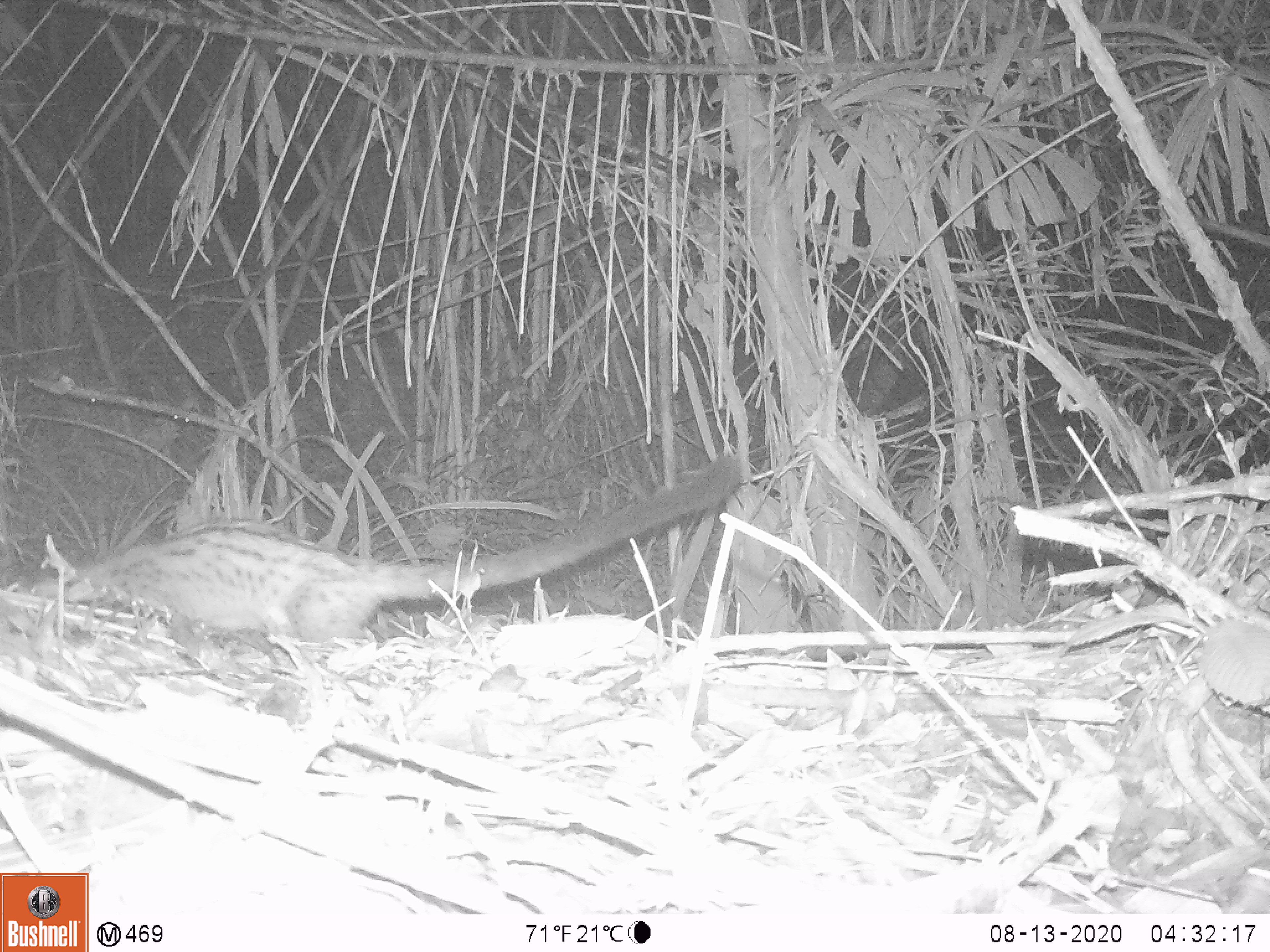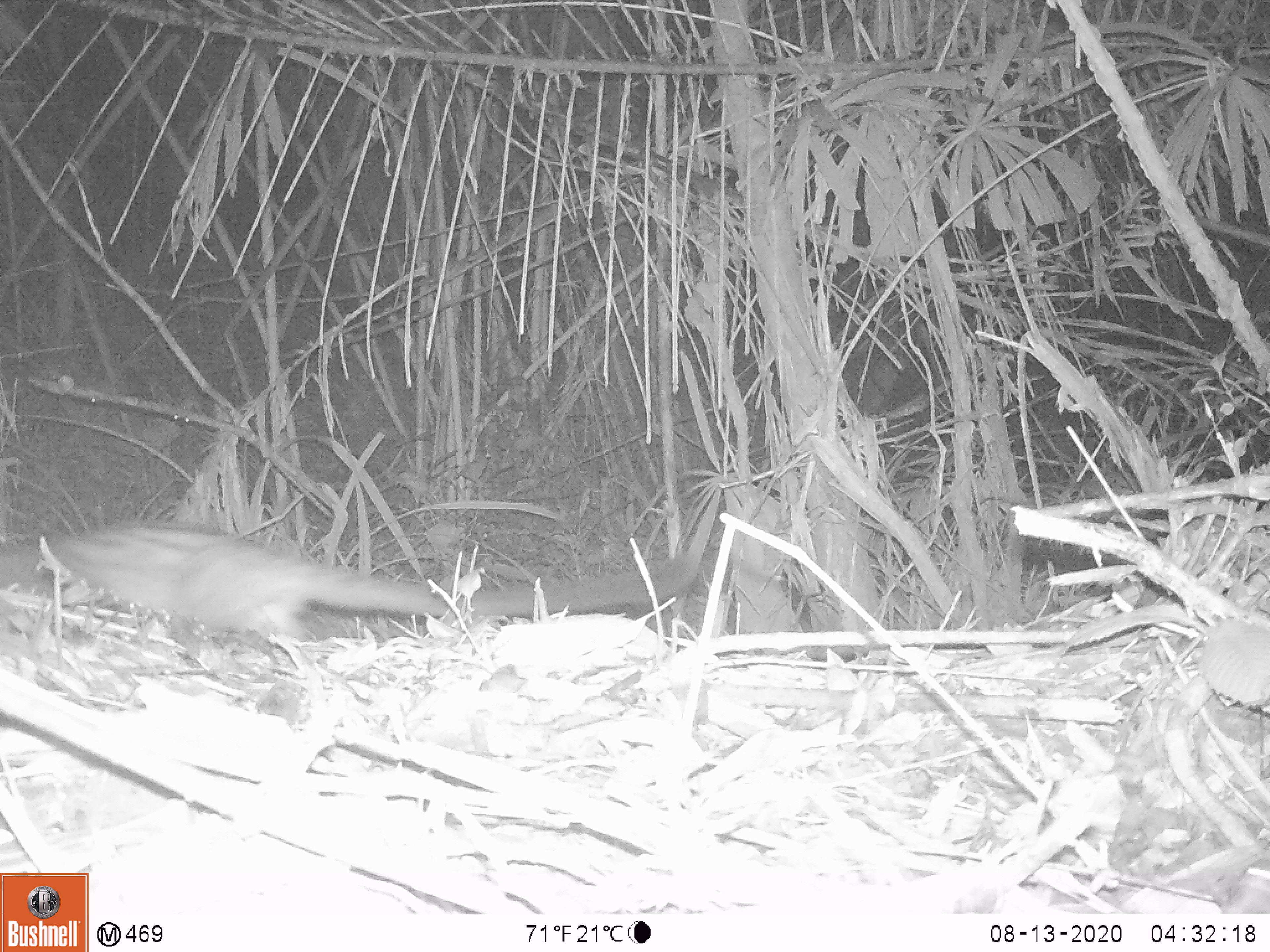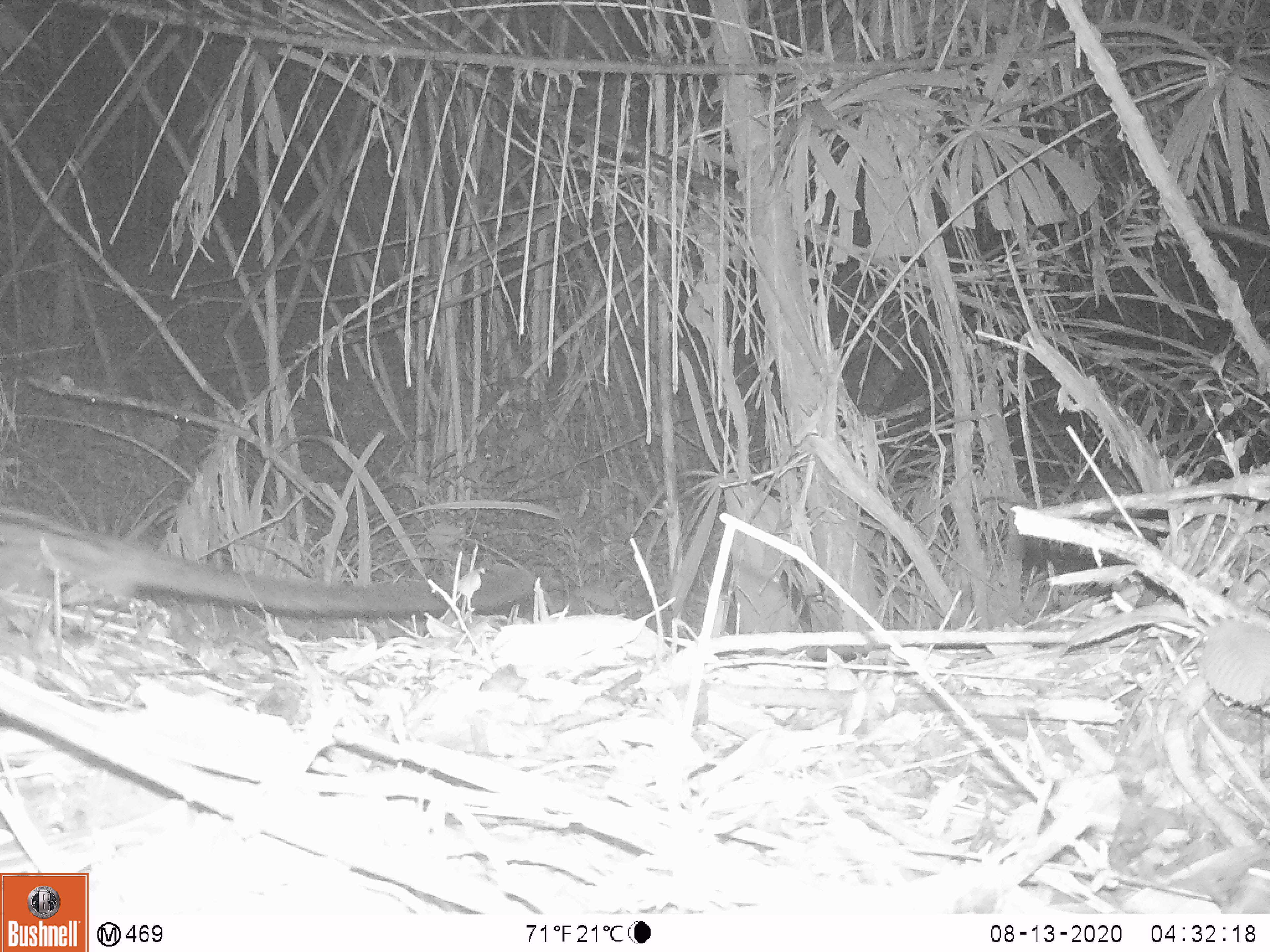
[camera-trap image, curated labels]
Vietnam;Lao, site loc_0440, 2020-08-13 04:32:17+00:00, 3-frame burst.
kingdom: Animalia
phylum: Chordata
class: Mammalia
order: Carnivora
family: Viverridae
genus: Paradoxurus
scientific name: Paradoxurus hermaphroditus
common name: common palm civet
Common palm civet (Paradoxurus hermaphroditus). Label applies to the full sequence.